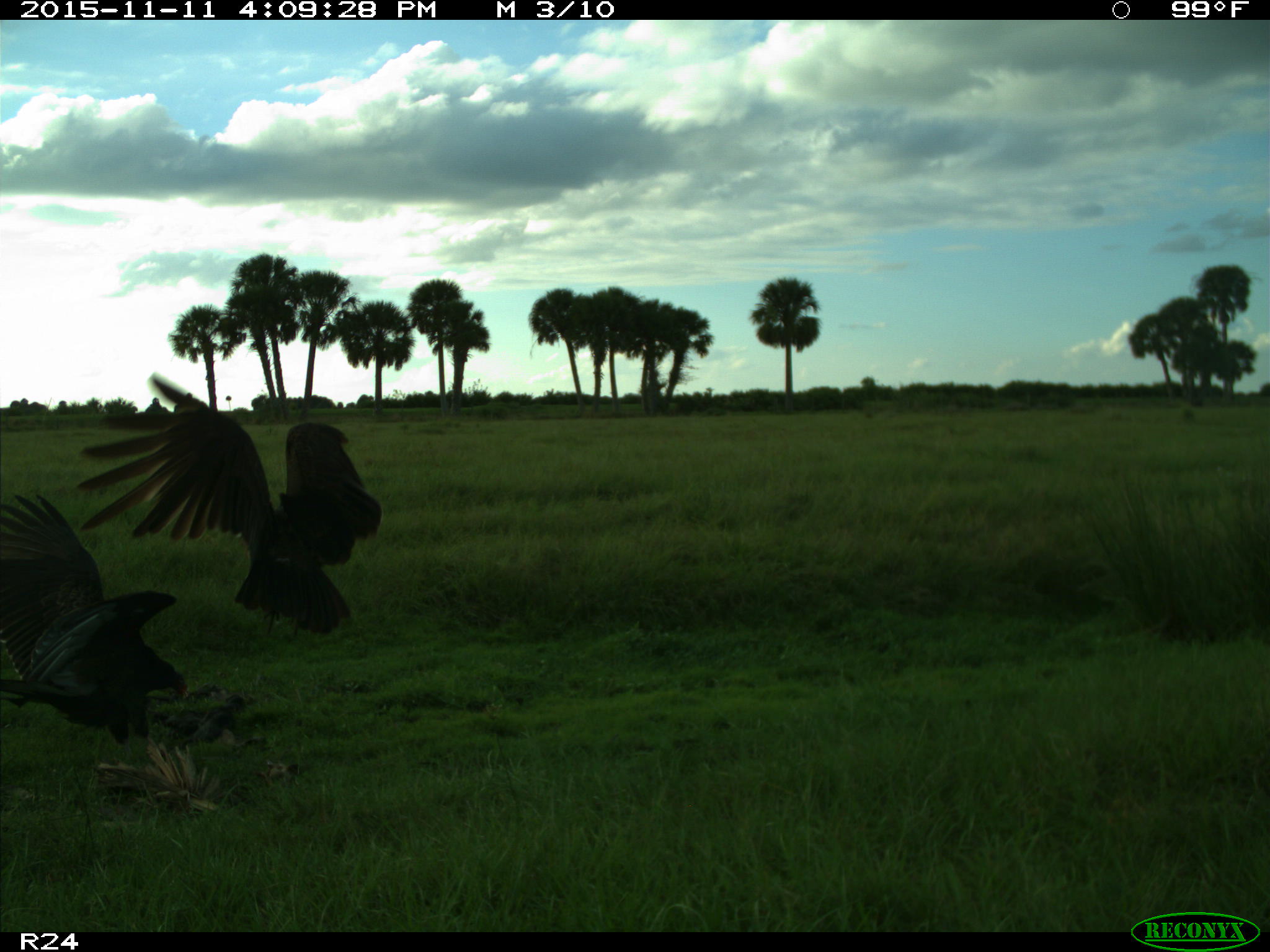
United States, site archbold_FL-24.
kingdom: Animalia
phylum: Chordata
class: Aves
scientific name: Aves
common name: birds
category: unidentified bird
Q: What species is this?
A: Unidentified bird (birds) (Aves).